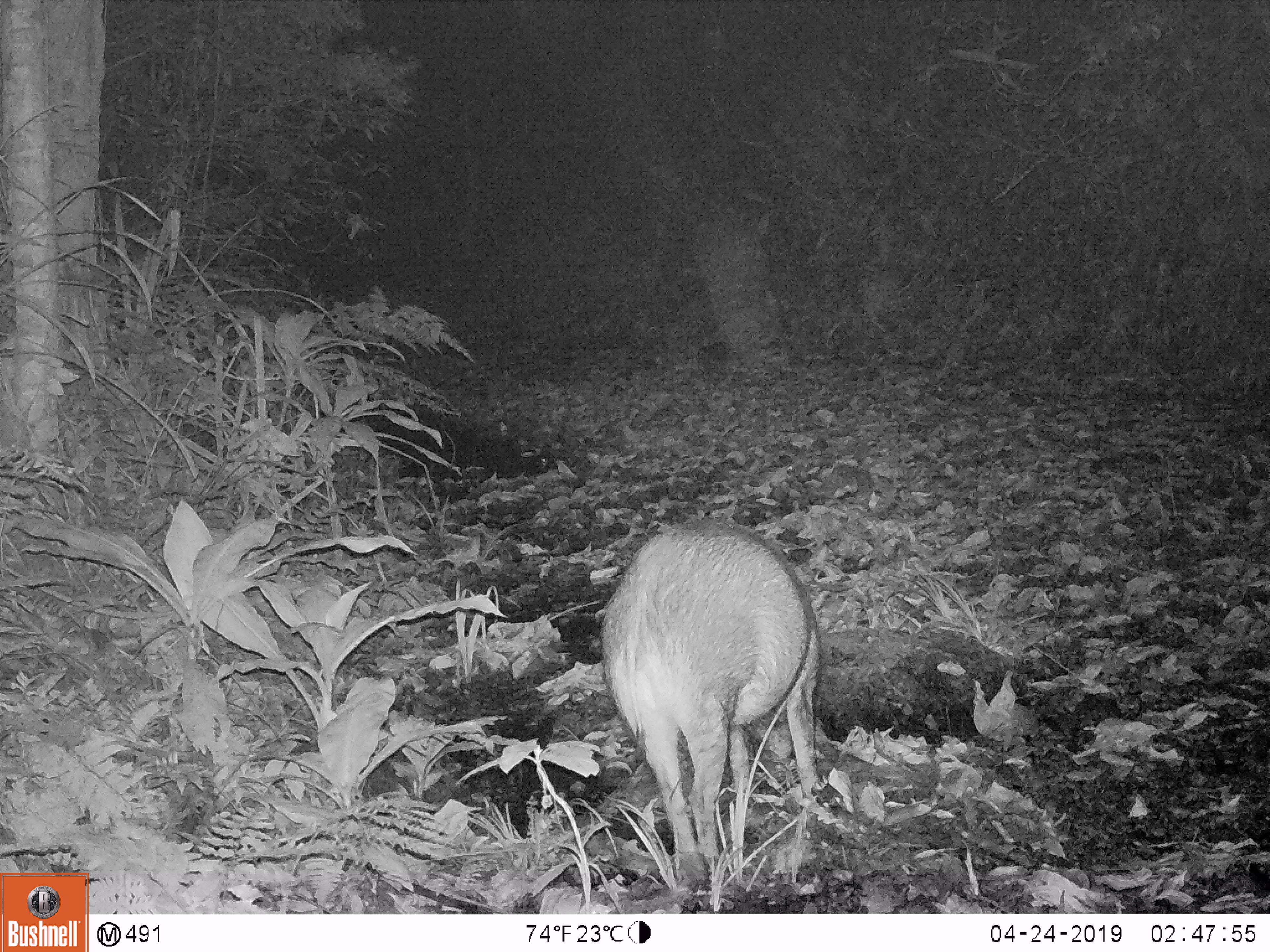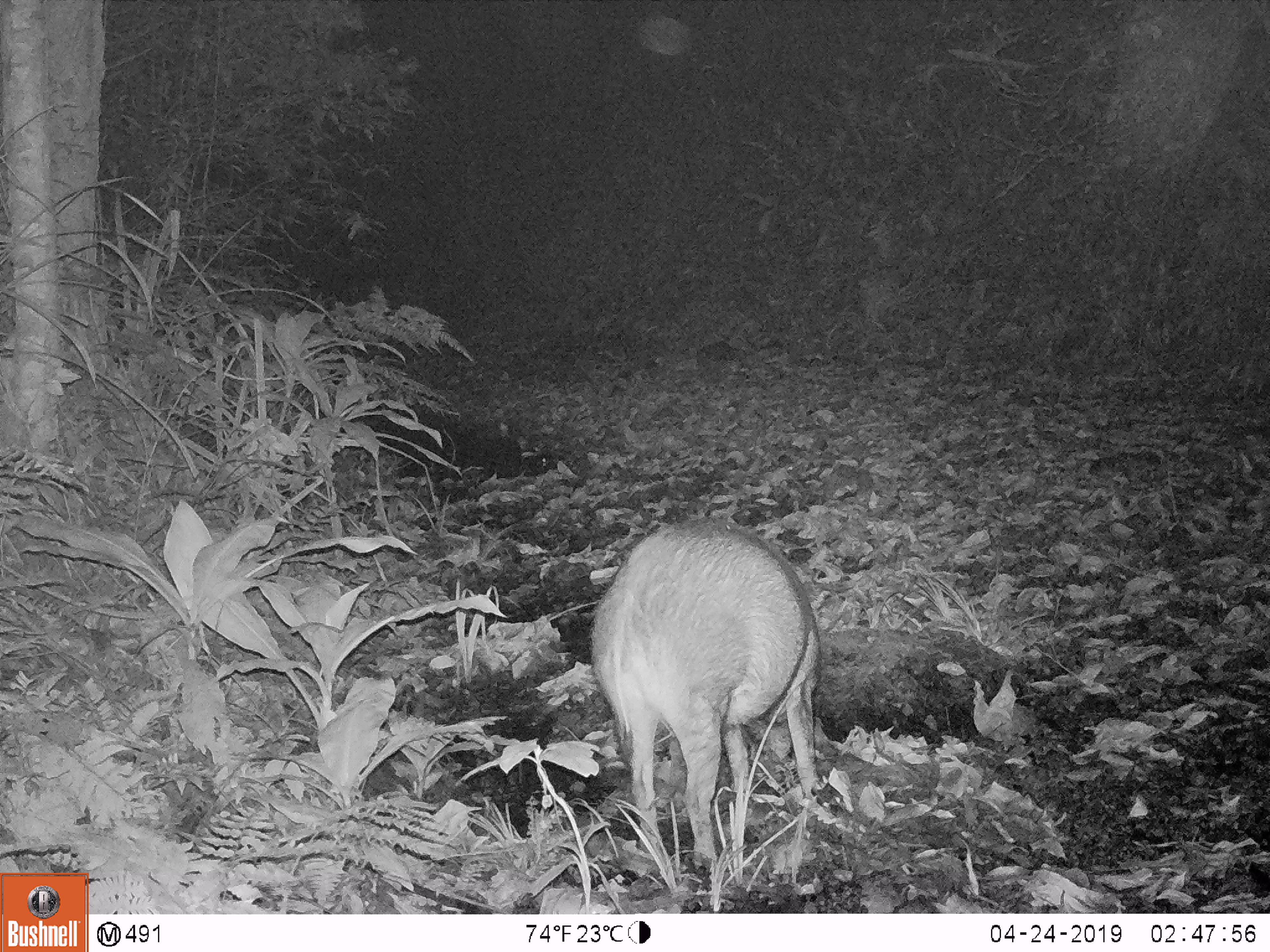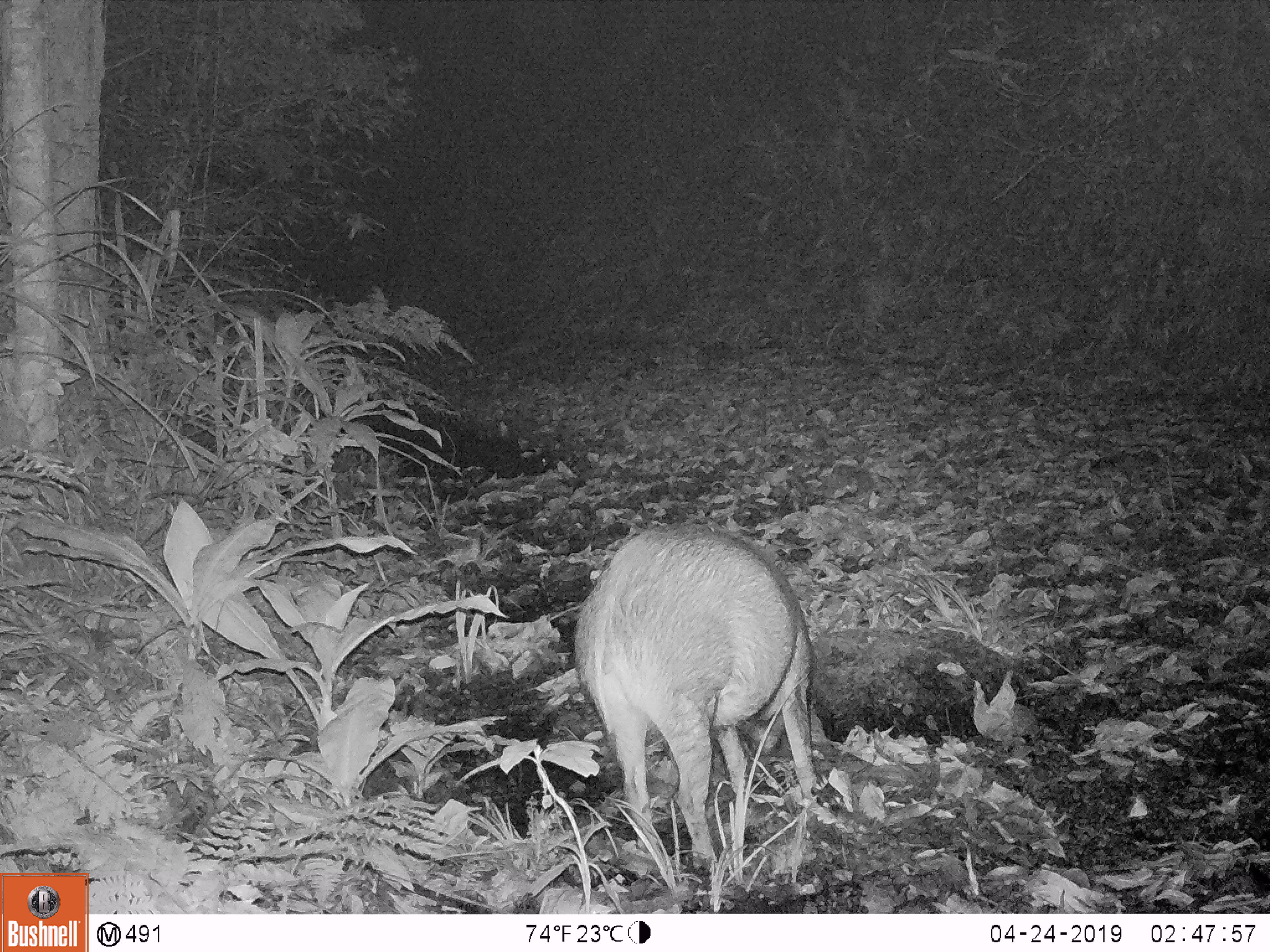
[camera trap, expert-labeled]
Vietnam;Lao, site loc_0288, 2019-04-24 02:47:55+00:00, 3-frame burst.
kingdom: Animalia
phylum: Chordata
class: Mammalia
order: Artiodactyla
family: Suidae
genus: Sus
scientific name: Sus scrofa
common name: eurasian wild pig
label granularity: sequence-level